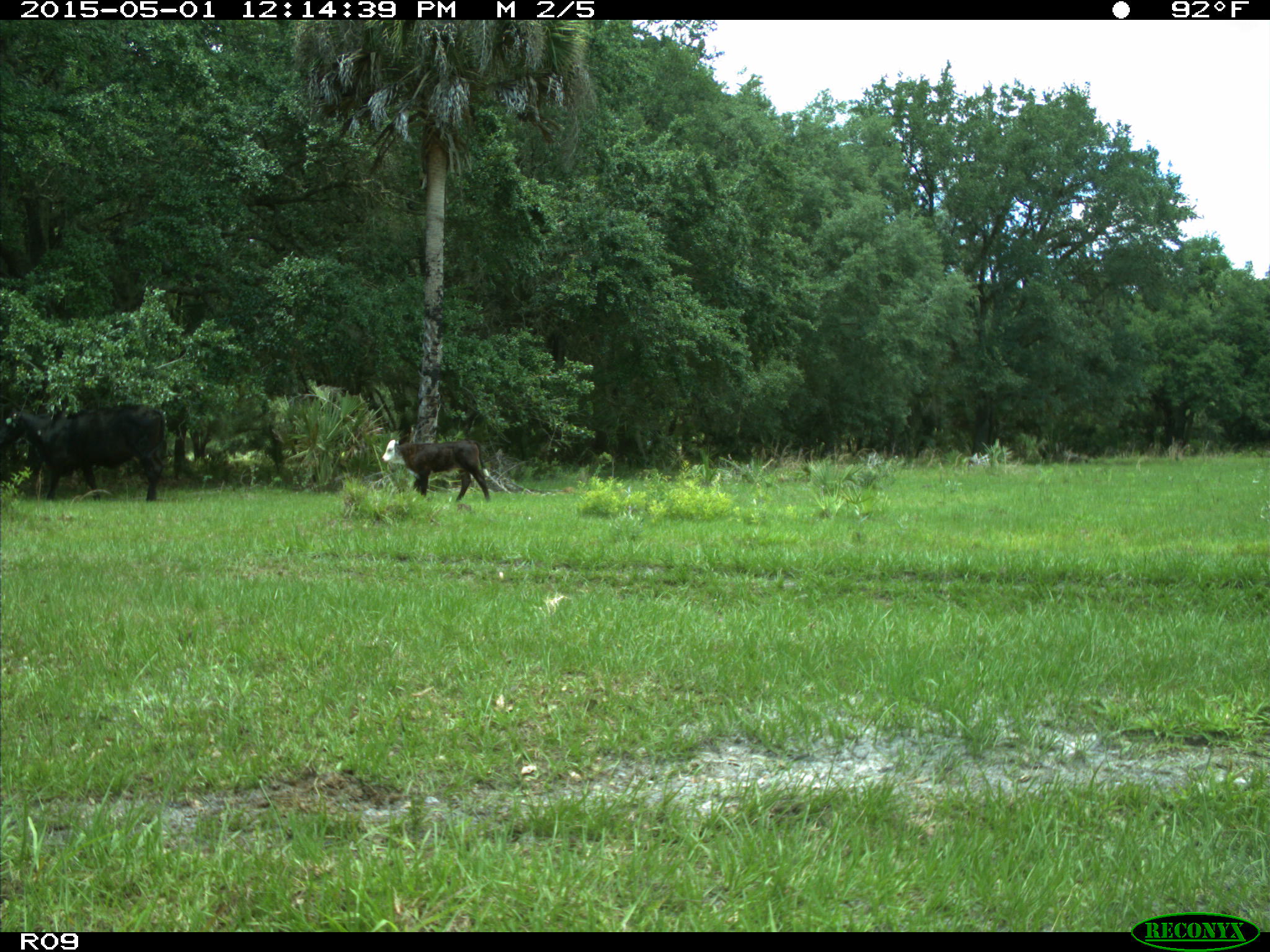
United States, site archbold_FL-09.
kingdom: Animalia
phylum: Chordata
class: Mammalia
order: Artiodactyla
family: Bovidae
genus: Bos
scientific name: Bos taurus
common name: domestic cow